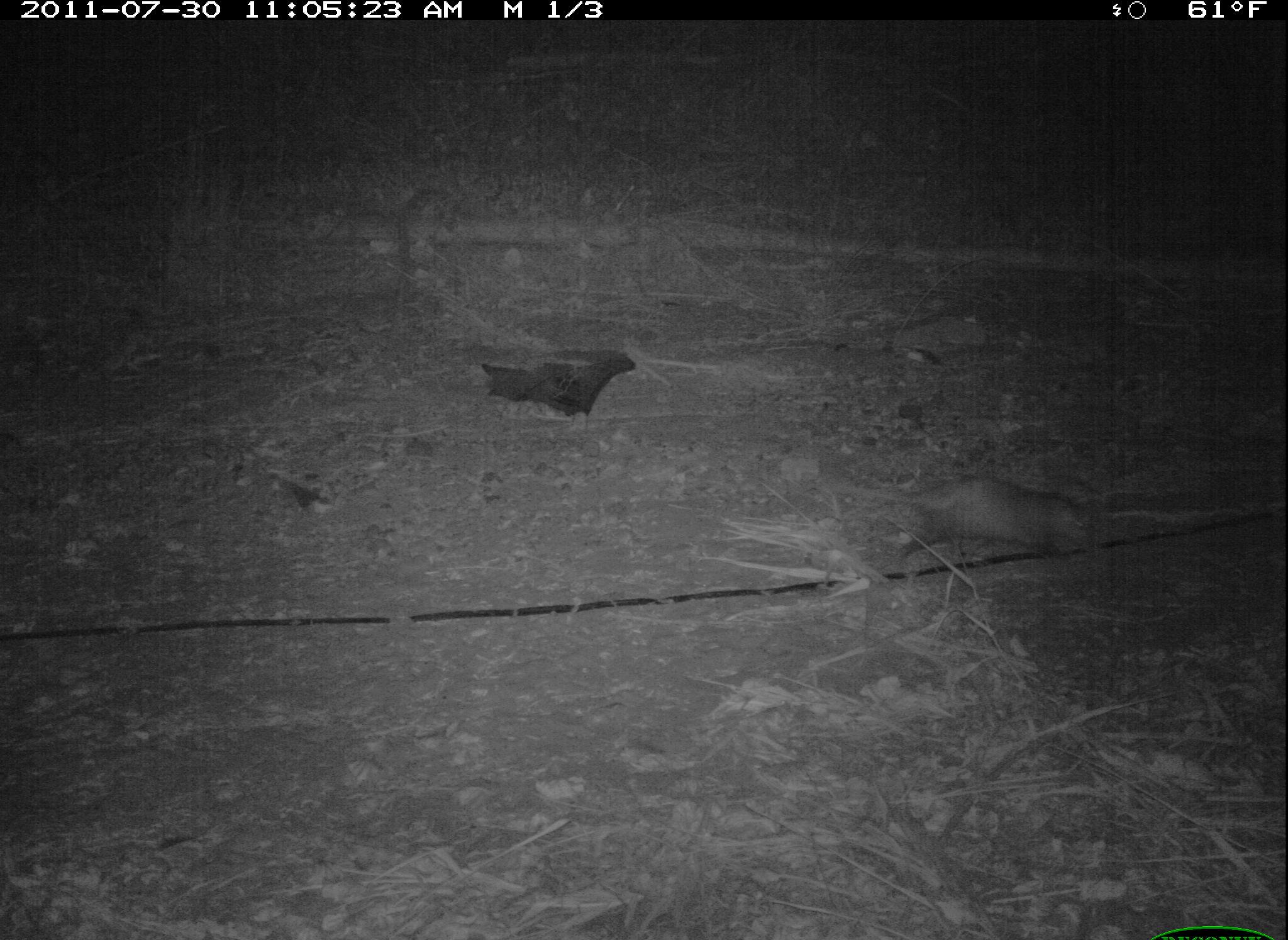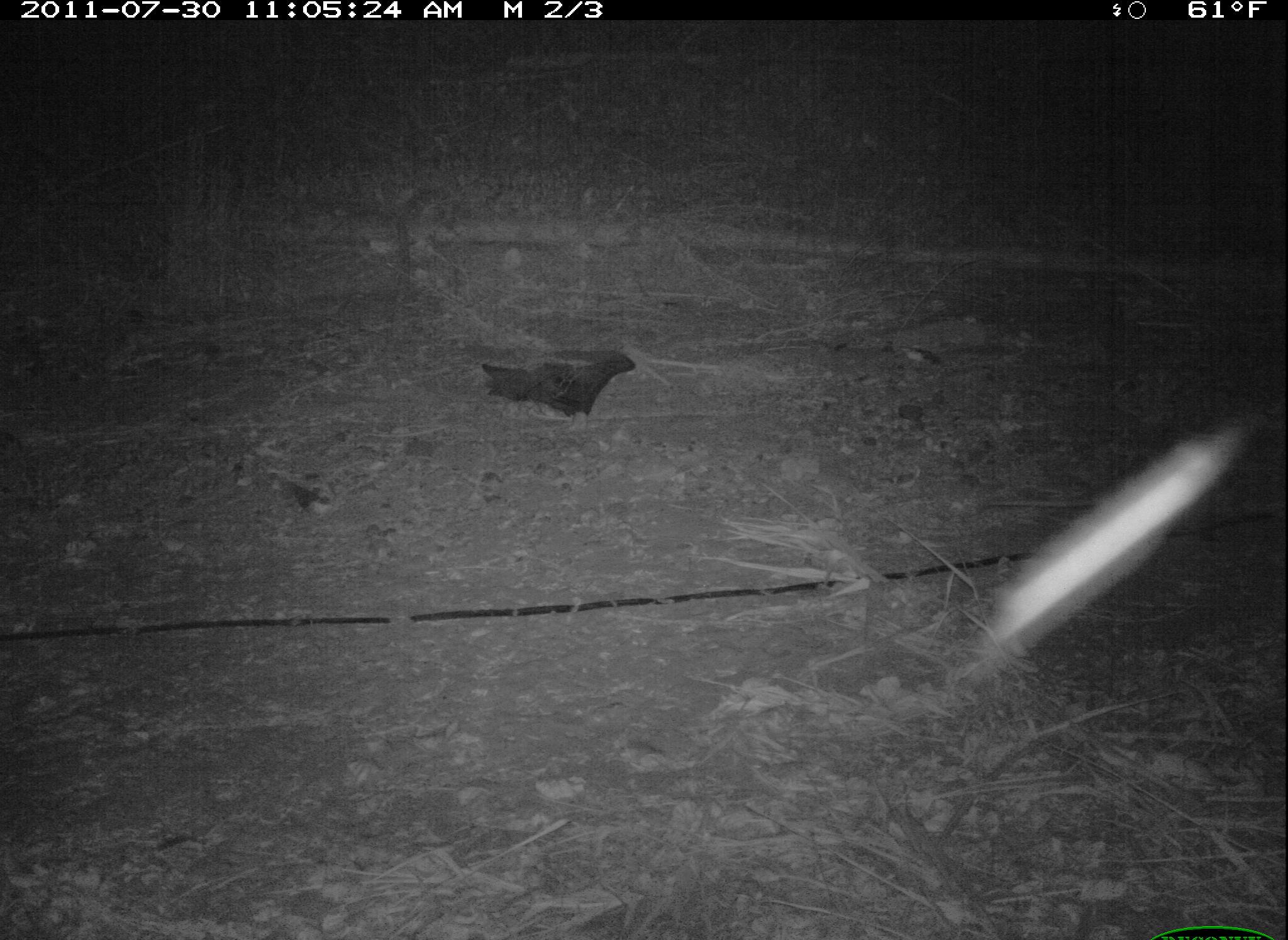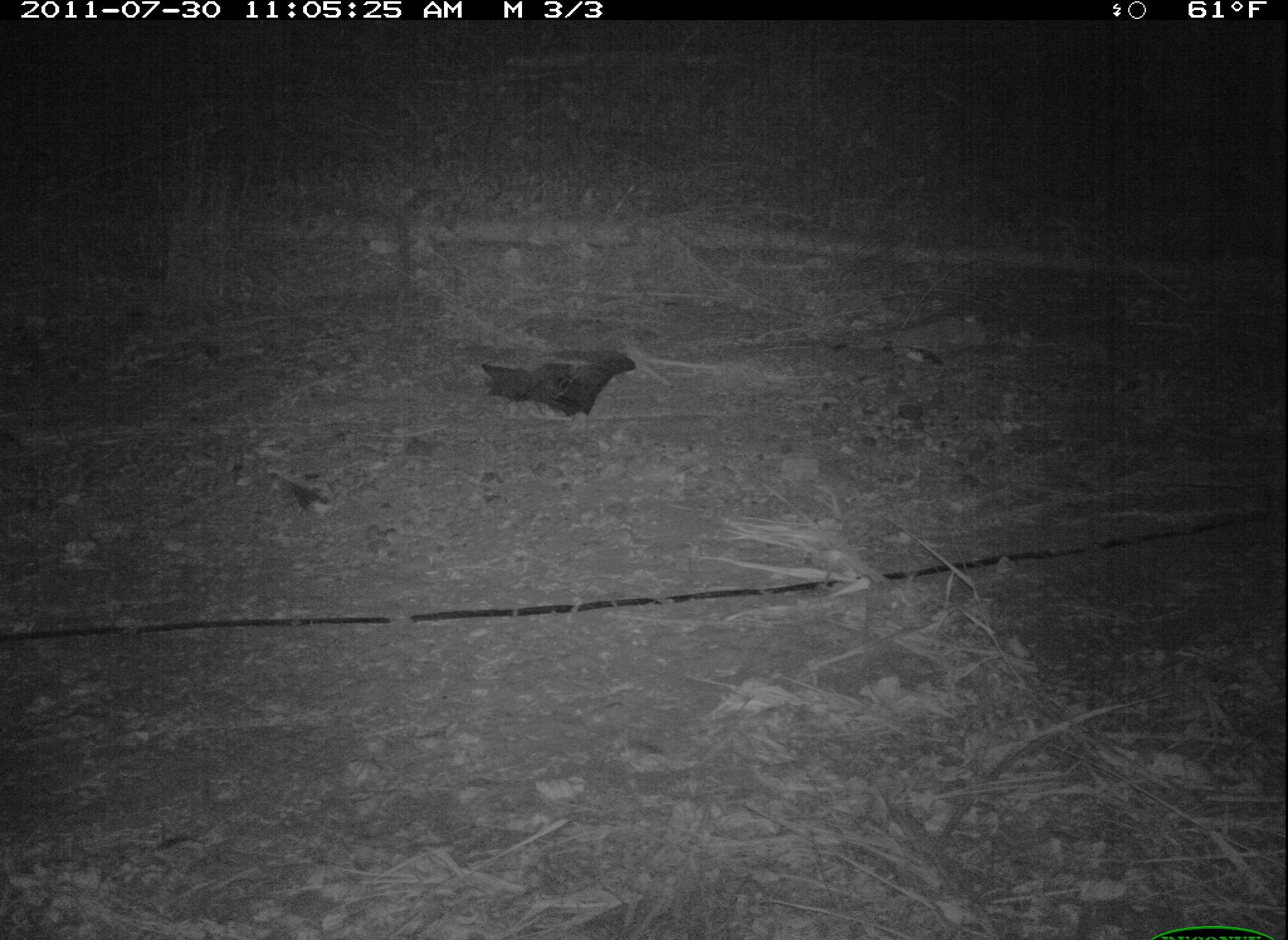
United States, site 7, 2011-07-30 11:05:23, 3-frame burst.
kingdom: Animalia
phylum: Chordata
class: Mammalia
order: Didelphimorphia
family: Didelphidae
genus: Didelphis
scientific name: Didelphis virginiana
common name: virginia opossum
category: opossum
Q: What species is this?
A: Opossum (virginia opossum) (Didelphis virginiana).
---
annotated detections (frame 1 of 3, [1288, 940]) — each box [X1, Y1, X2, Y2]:
opossum: [828, 449, 1141, 575]